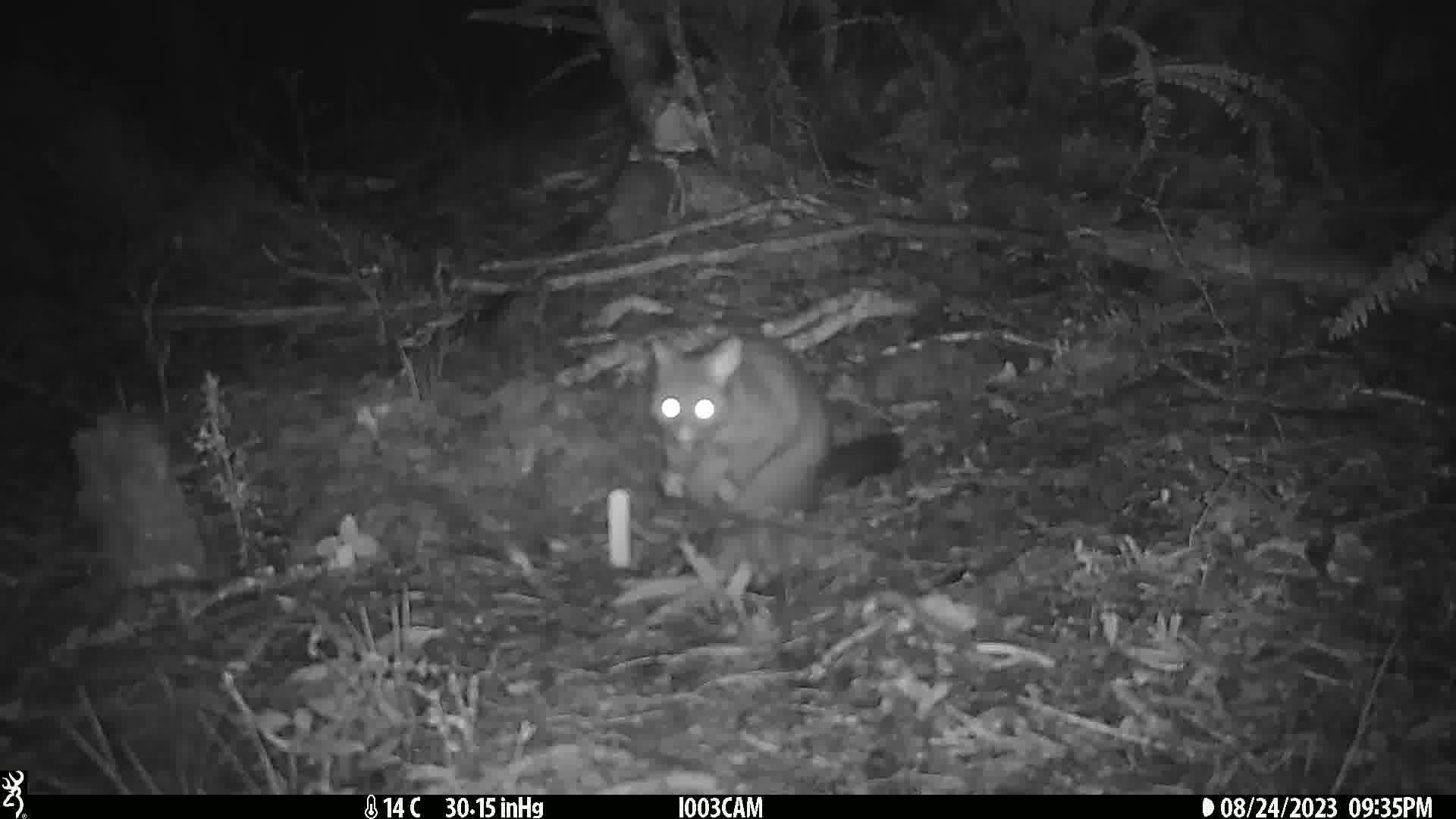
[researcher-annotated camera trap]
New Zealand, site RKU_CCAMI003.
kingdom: Animalia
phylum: Chordata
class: Mammalia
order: Diprotodontia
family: Phalangeridae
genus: Trichosurus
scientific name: Trichosurus vulpecula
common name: common brushtail possum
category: possum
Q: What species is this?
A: Possum (common brushtail possum) (Trichosurus vulpecula).